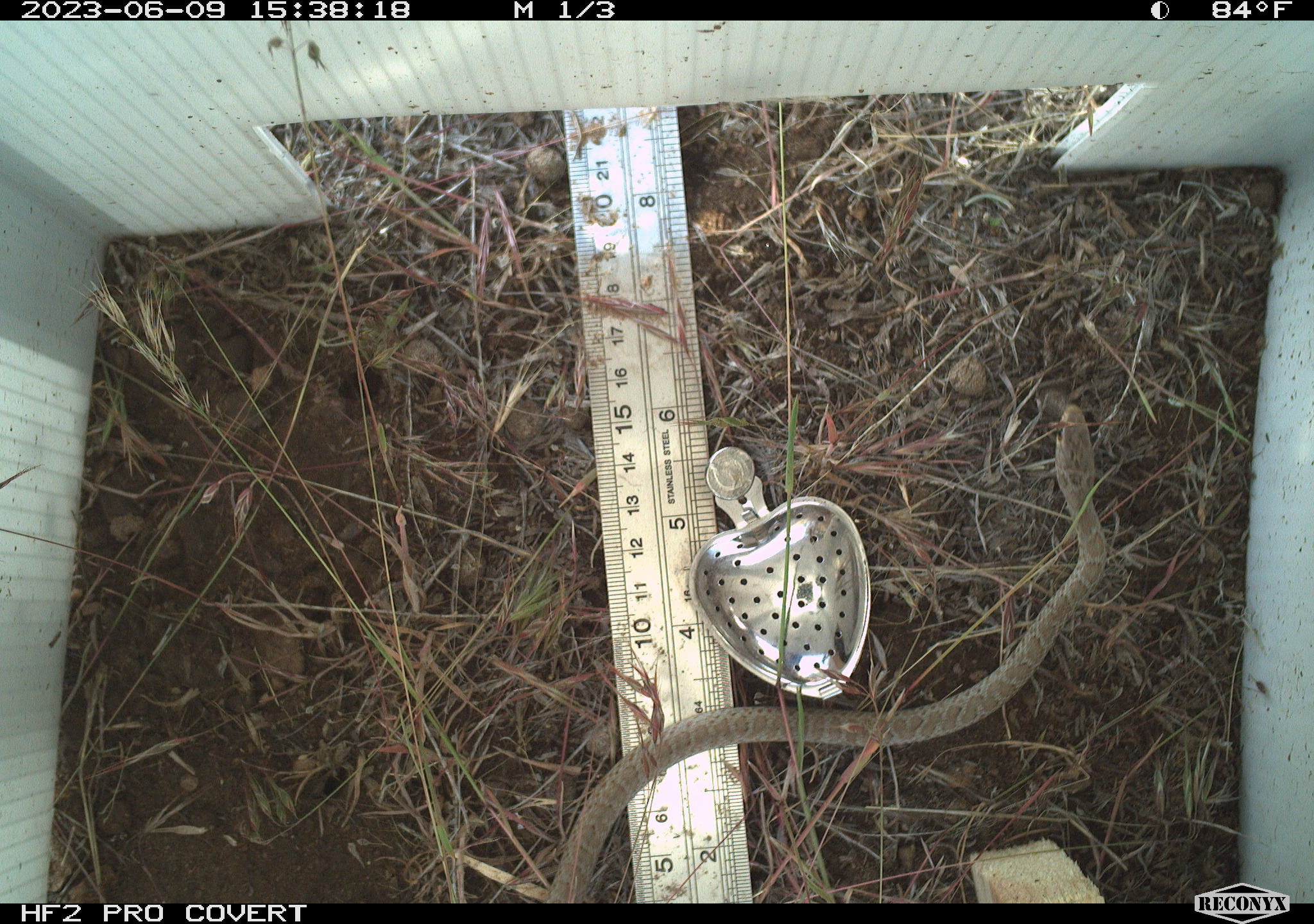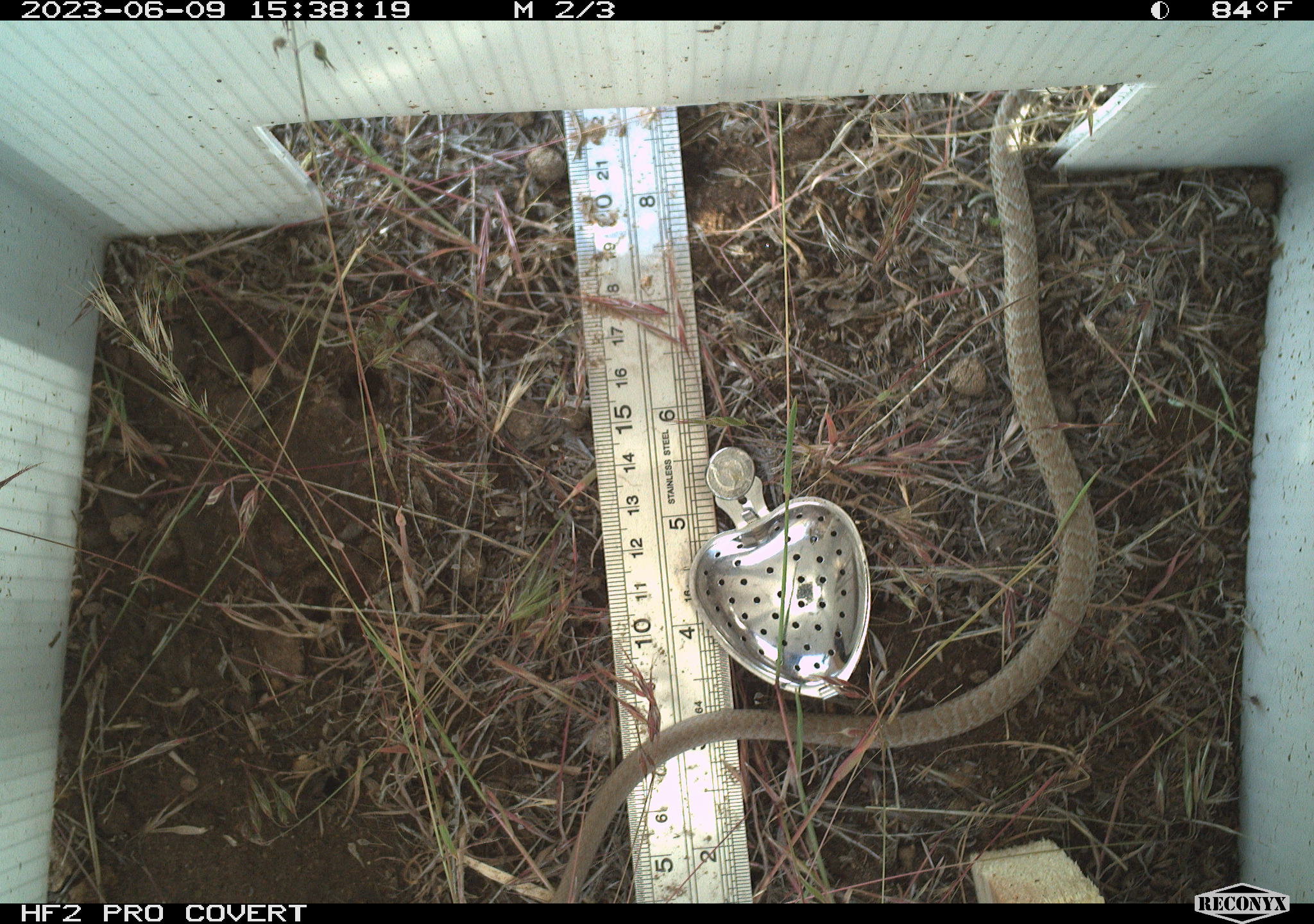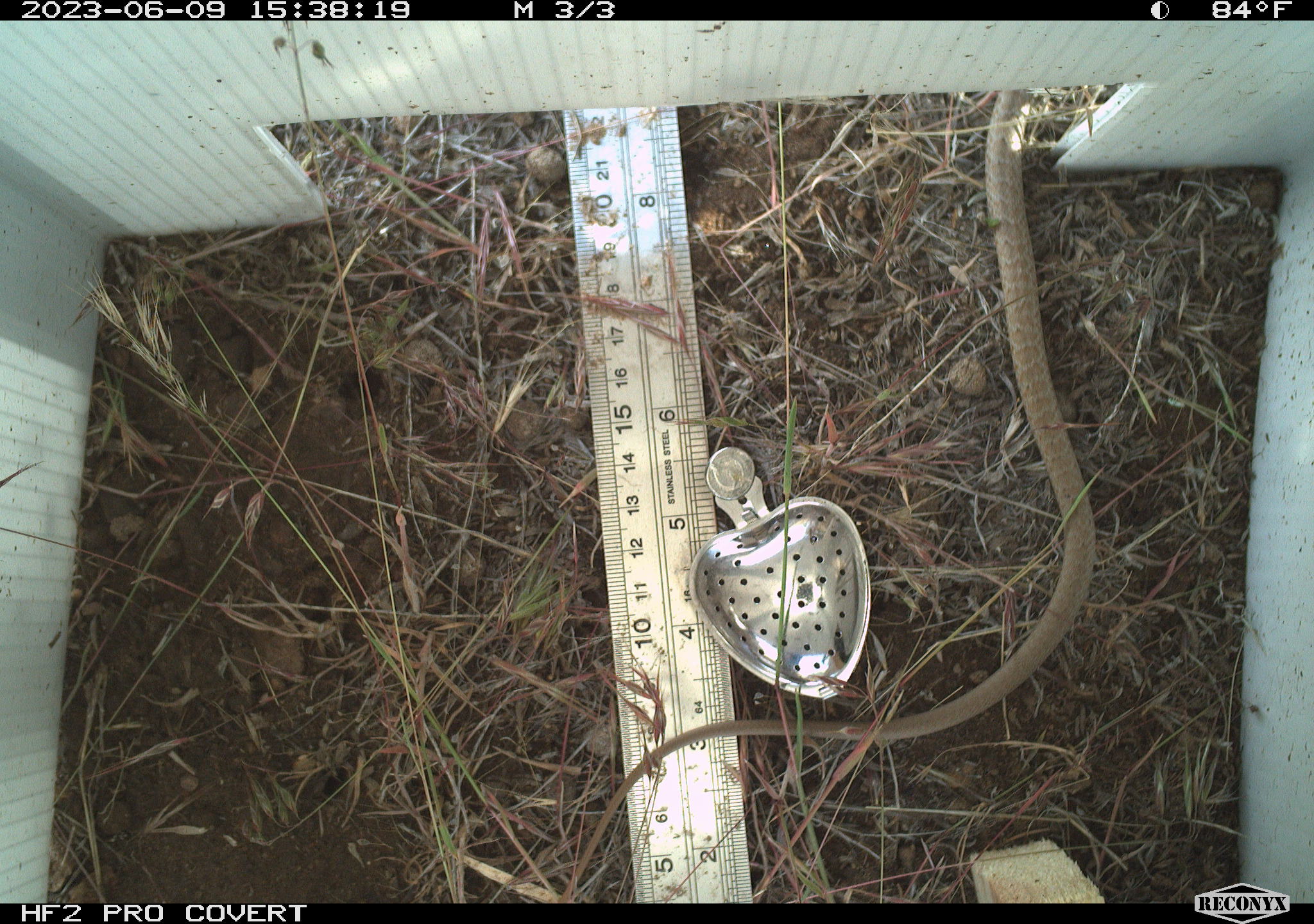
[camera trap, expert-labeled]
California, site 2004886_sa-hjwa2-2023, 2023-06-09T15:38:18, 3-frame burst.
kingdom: Animalia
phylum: Chordata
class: Reptilia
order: Squamata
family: Colubridae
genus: Coluber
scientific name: Coluber constrictor mormon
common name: western yellow-bellied racer